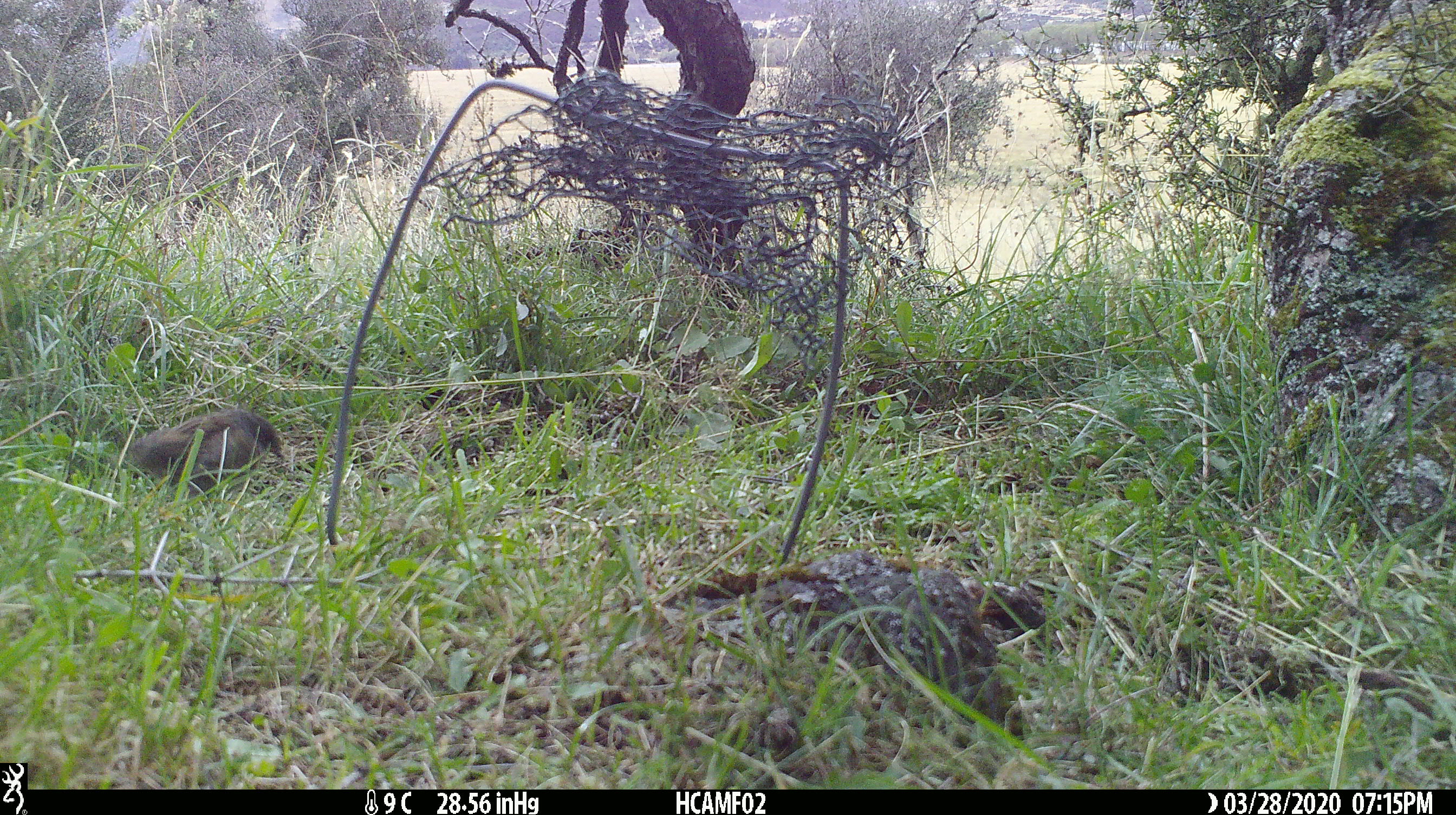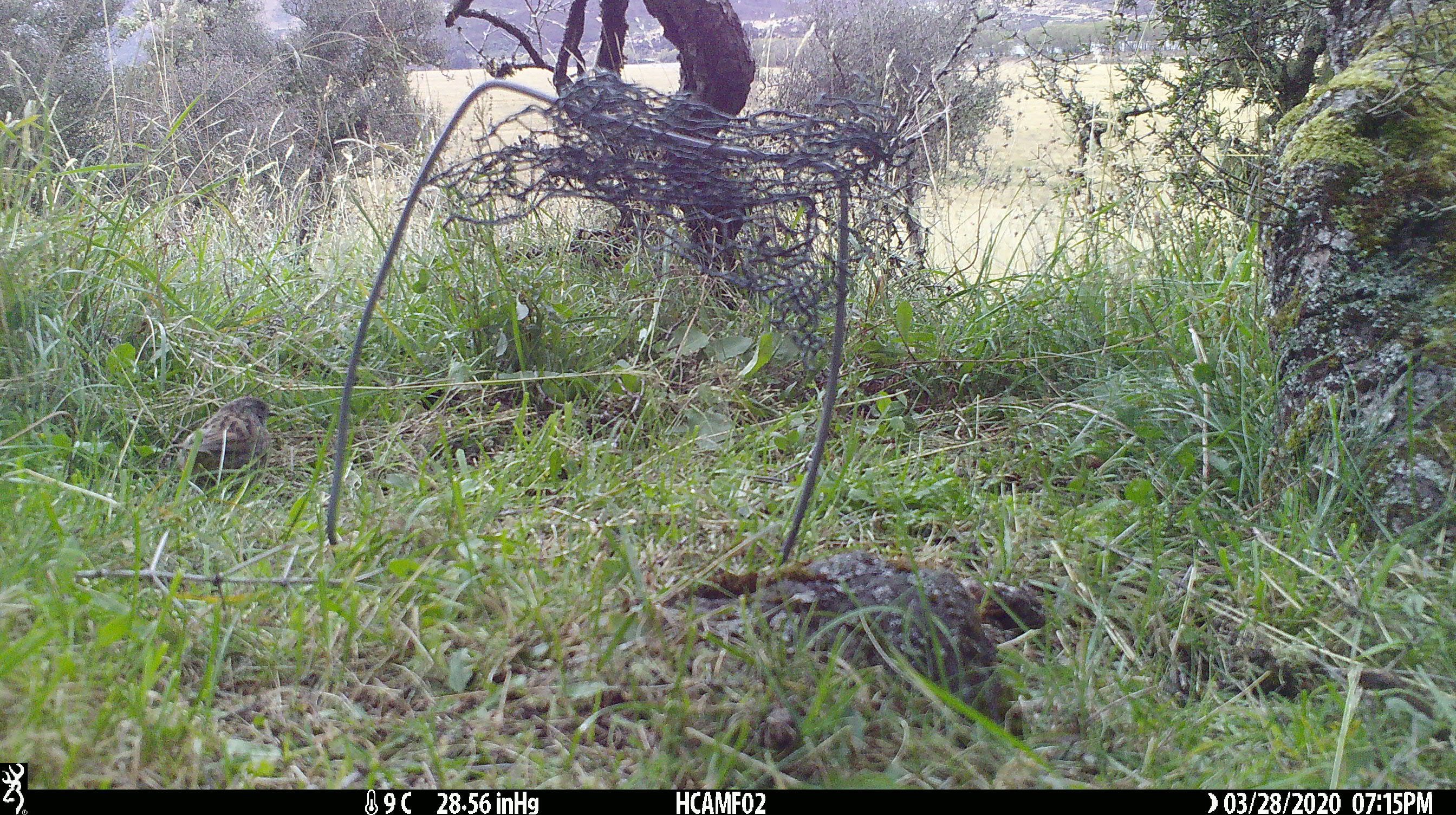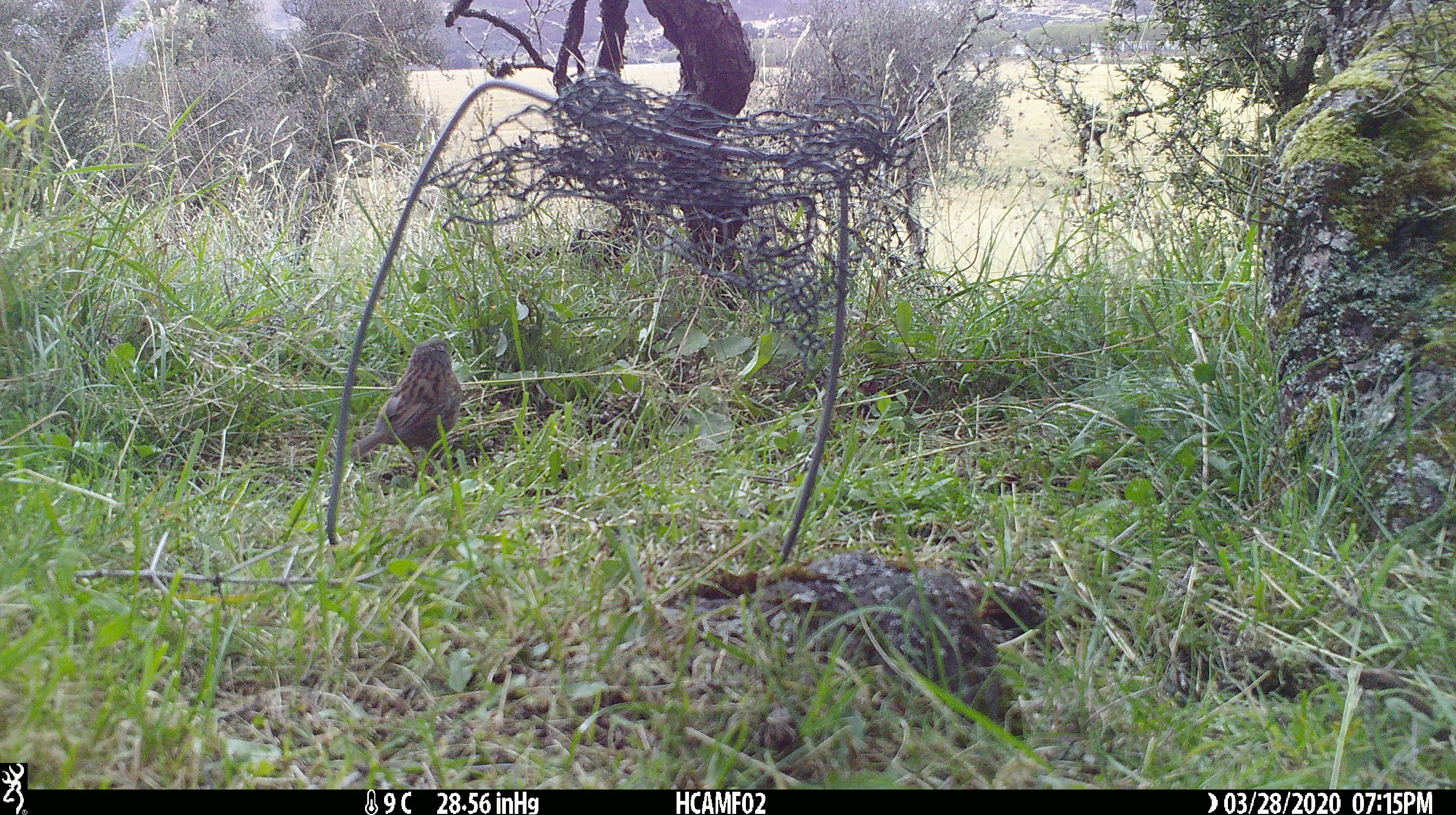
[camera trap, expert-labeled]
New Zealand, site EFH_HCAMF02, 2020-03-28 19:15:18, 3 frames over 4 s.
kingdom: Animalia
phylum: Chordata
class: Aves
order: Passeriformes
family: Prunellidae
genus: Prunella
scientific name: Prunella modularis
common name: dunnock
Dunnock (Prunella modularis).